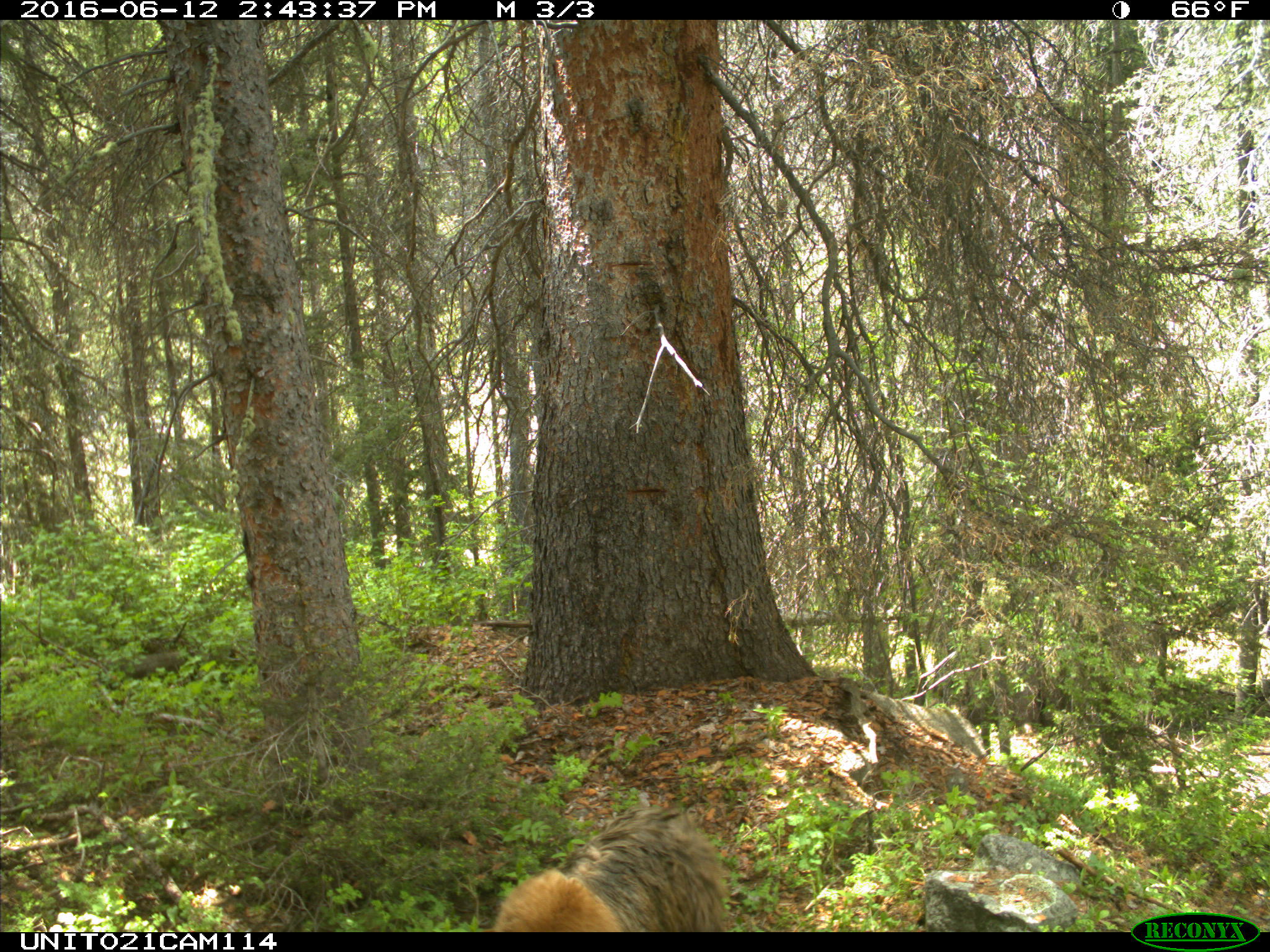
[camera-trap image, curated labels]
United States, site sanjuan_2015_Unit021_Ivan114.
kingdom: Animalia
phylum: Chordata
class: Mammalia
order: Carnivora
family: Ursidae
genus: Ursus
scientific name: Ursus americanus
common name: american black bear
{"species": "Ursus americanus (american black bear)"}